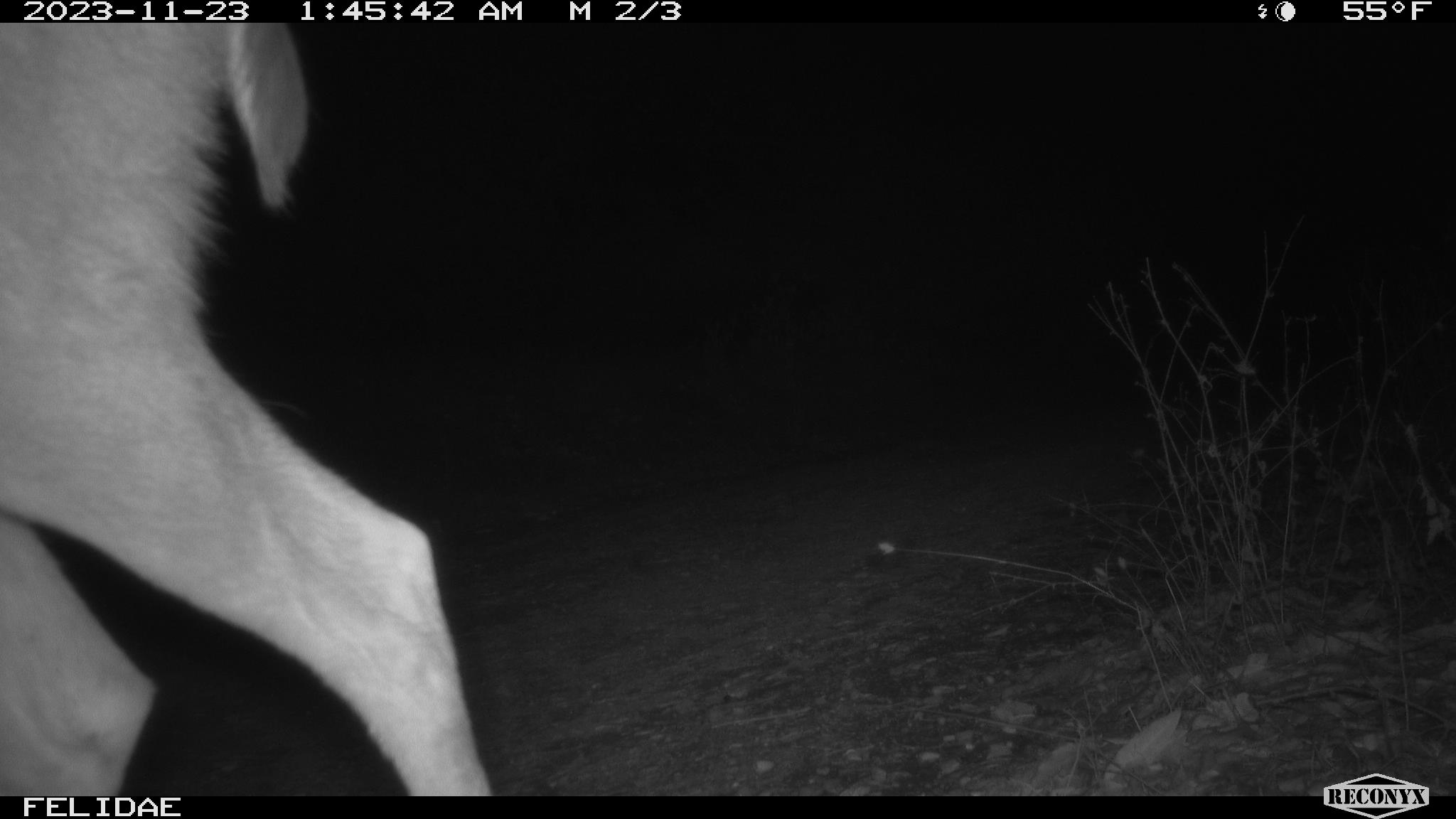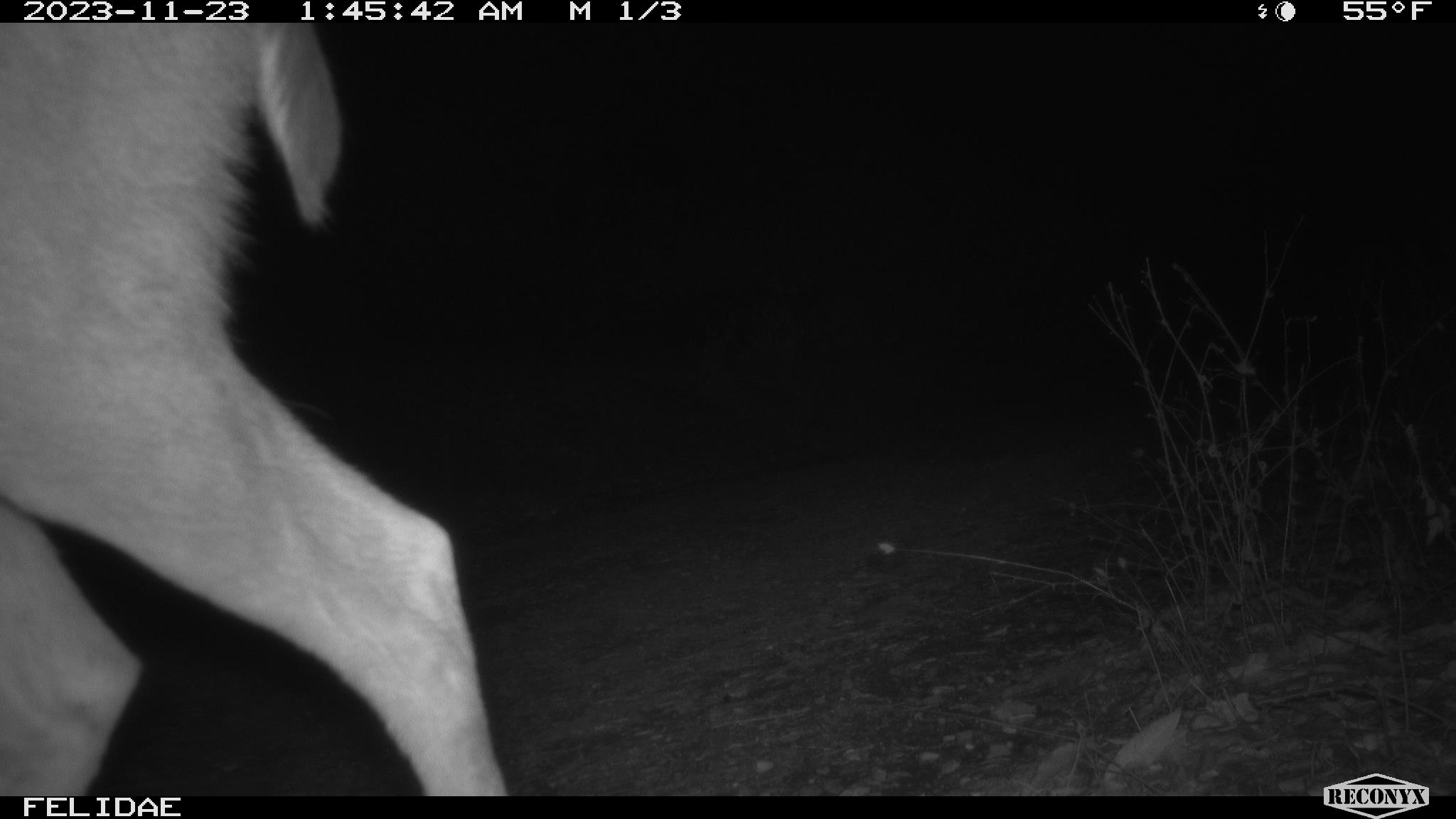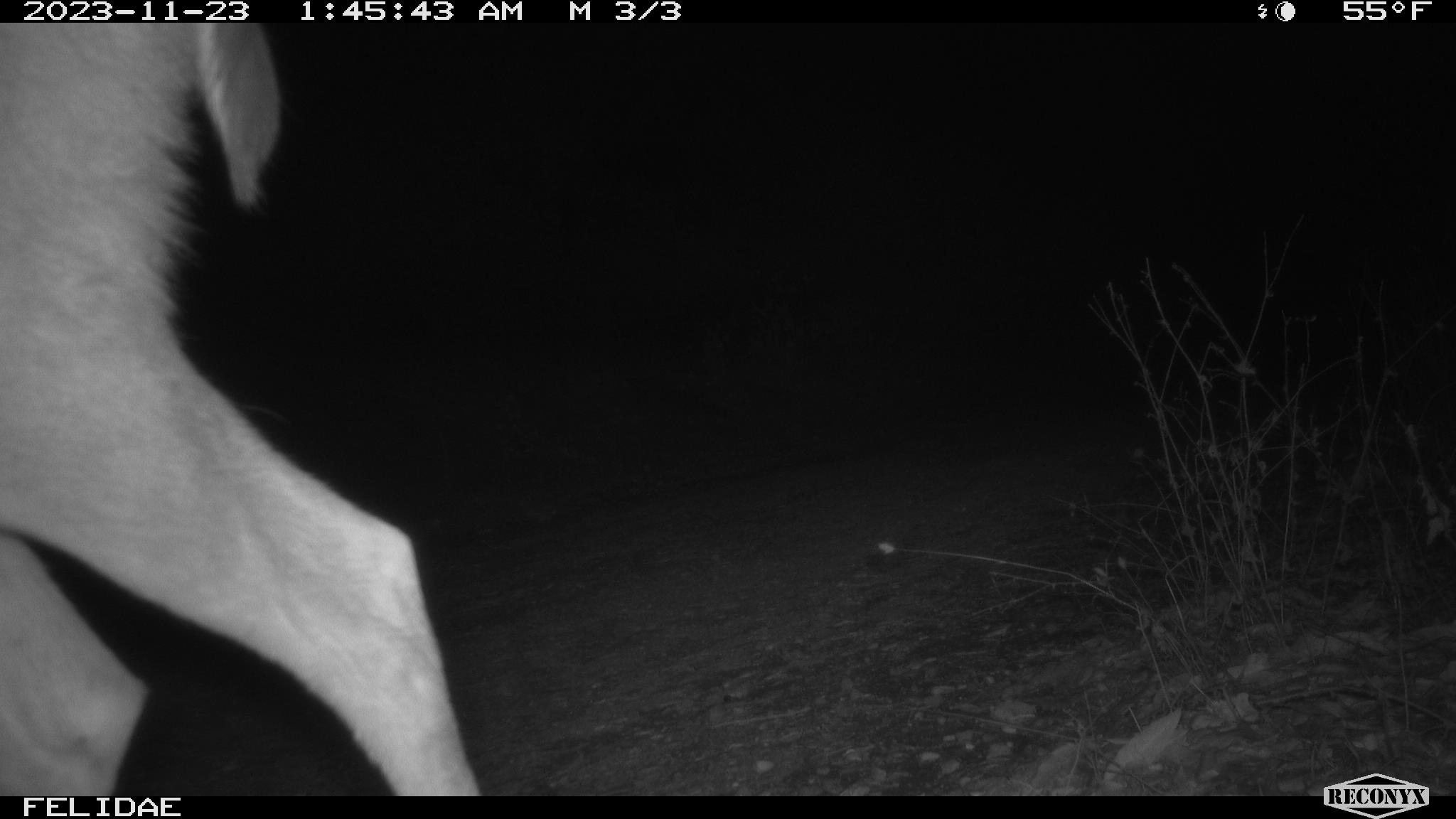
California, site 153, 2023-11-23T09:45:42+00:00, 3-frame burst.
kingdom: Animalia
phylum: Chordata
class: Mammalia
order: Artiodactyla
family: Cervidae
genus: Odocoileus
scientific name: Odocoileus hemionus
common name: mule deer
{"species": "mule deer (Odocoileus hemionus)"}